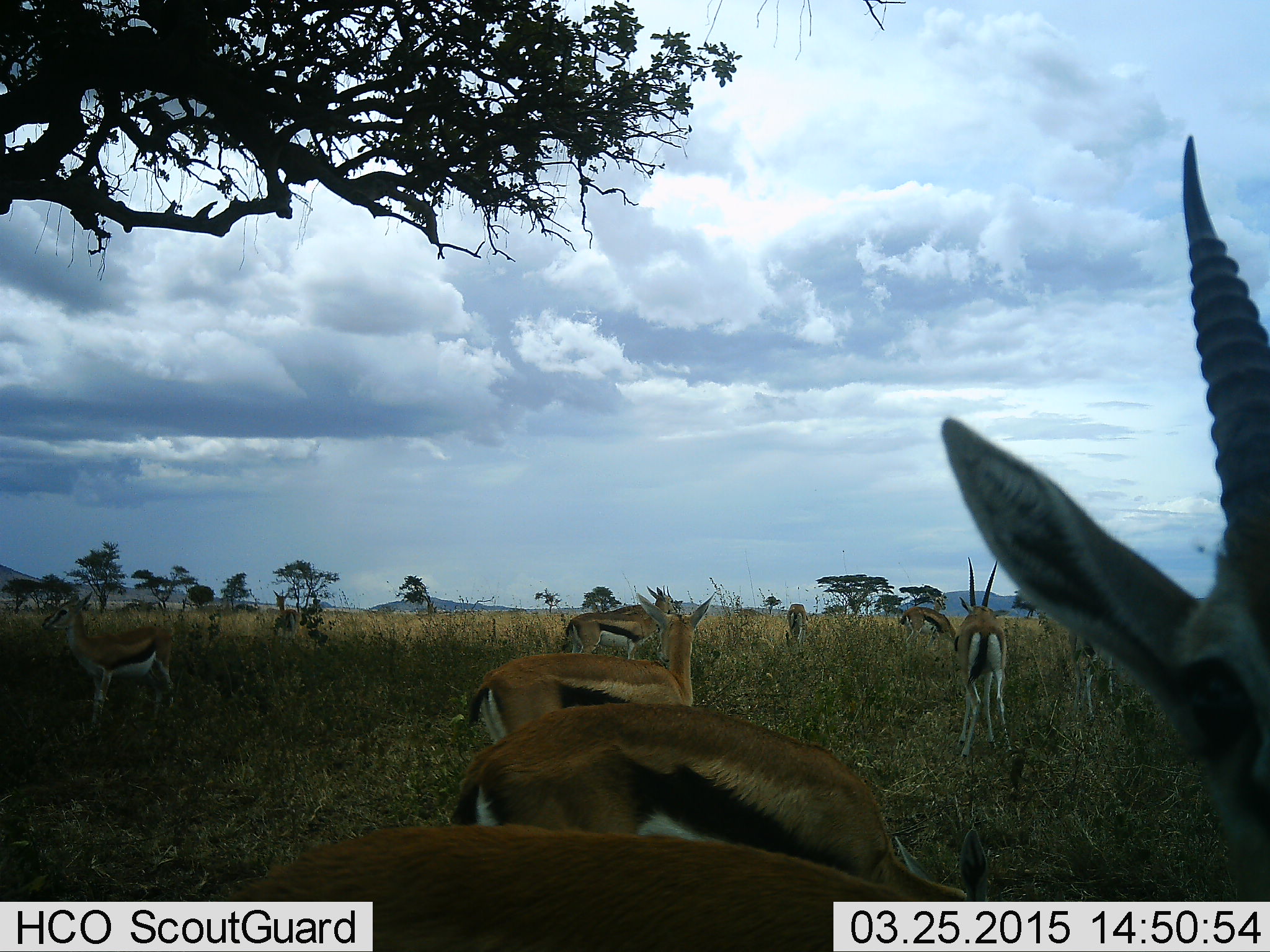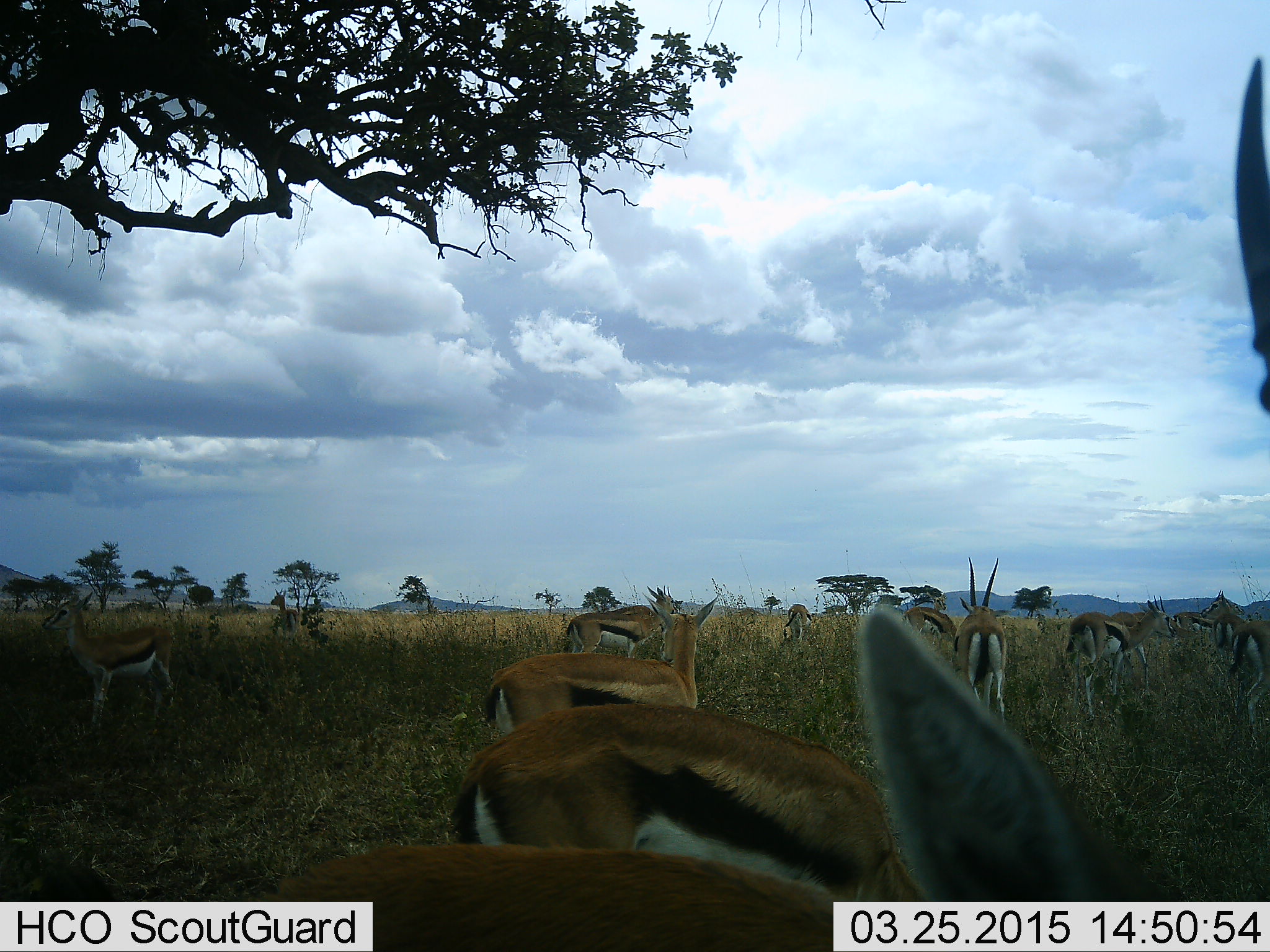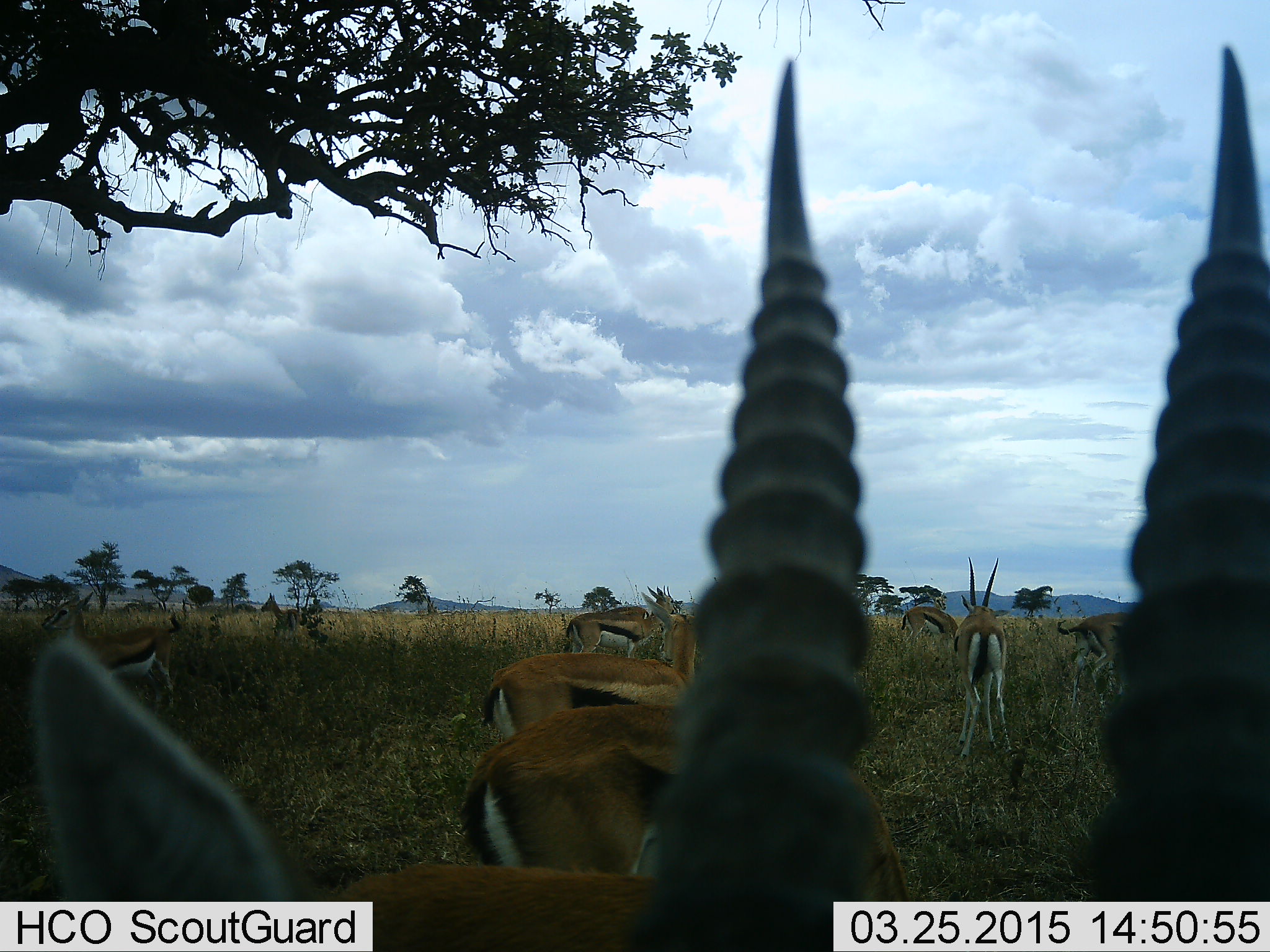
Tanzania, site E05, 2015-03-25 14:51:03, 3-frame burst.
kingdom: Animalia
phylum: Chordata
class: Mammalia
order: Artiodactyla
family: Bovidae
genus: Eudorcas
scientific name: Eudorcas thomsonii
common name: thomson's gazelle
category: gazellethomsons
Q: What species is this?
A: Gazellethomsons (thomson's gazelle) (Eudorcas thomsonii).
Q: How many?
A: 11-50.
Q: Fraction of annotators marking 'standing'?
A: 100%.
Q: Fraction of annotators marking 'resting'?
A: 0%.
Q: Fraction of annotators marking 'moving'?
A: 10%.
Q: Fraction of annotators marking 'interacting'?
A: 10%.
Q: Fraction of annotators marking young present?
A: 0%.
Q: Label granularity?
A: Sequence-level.